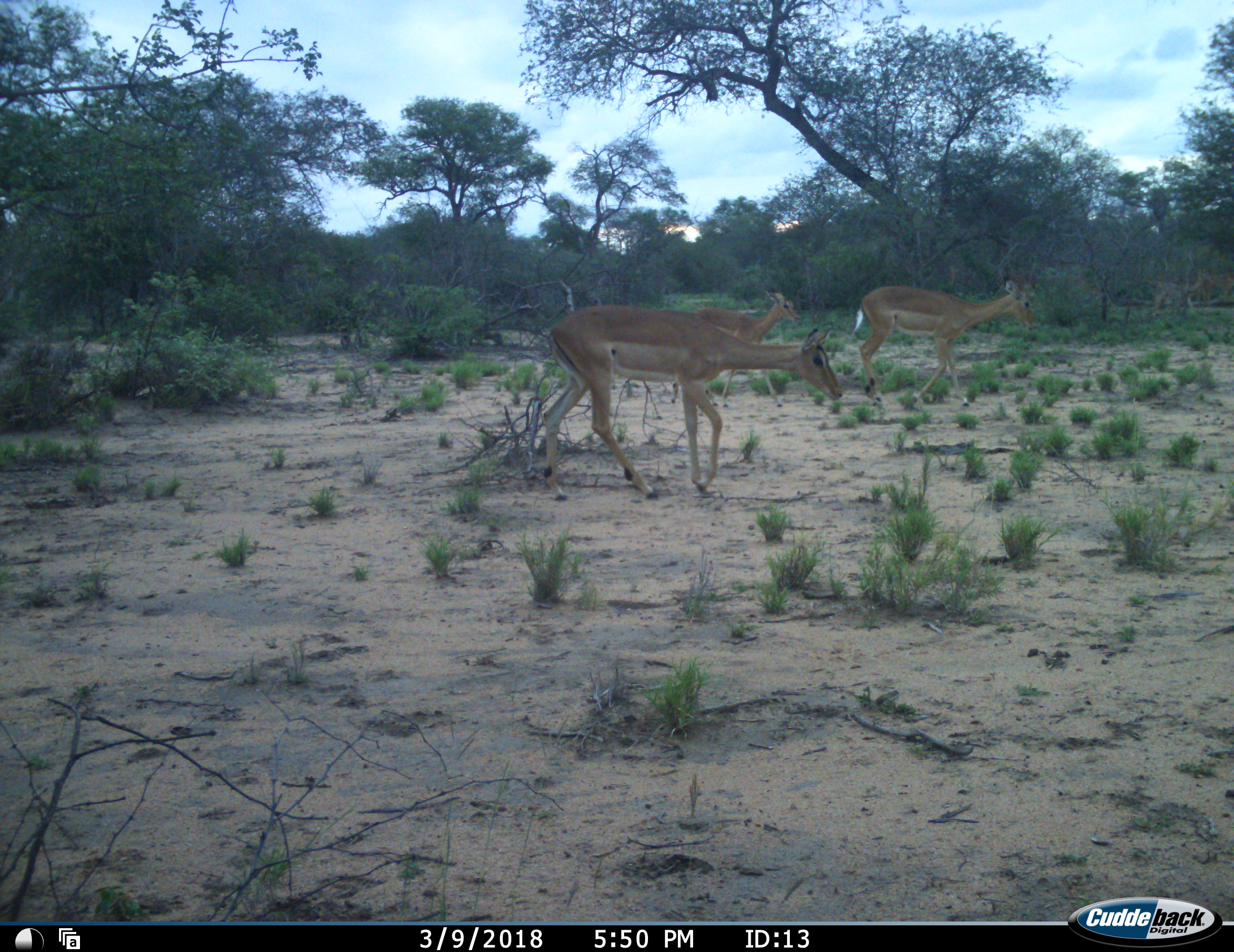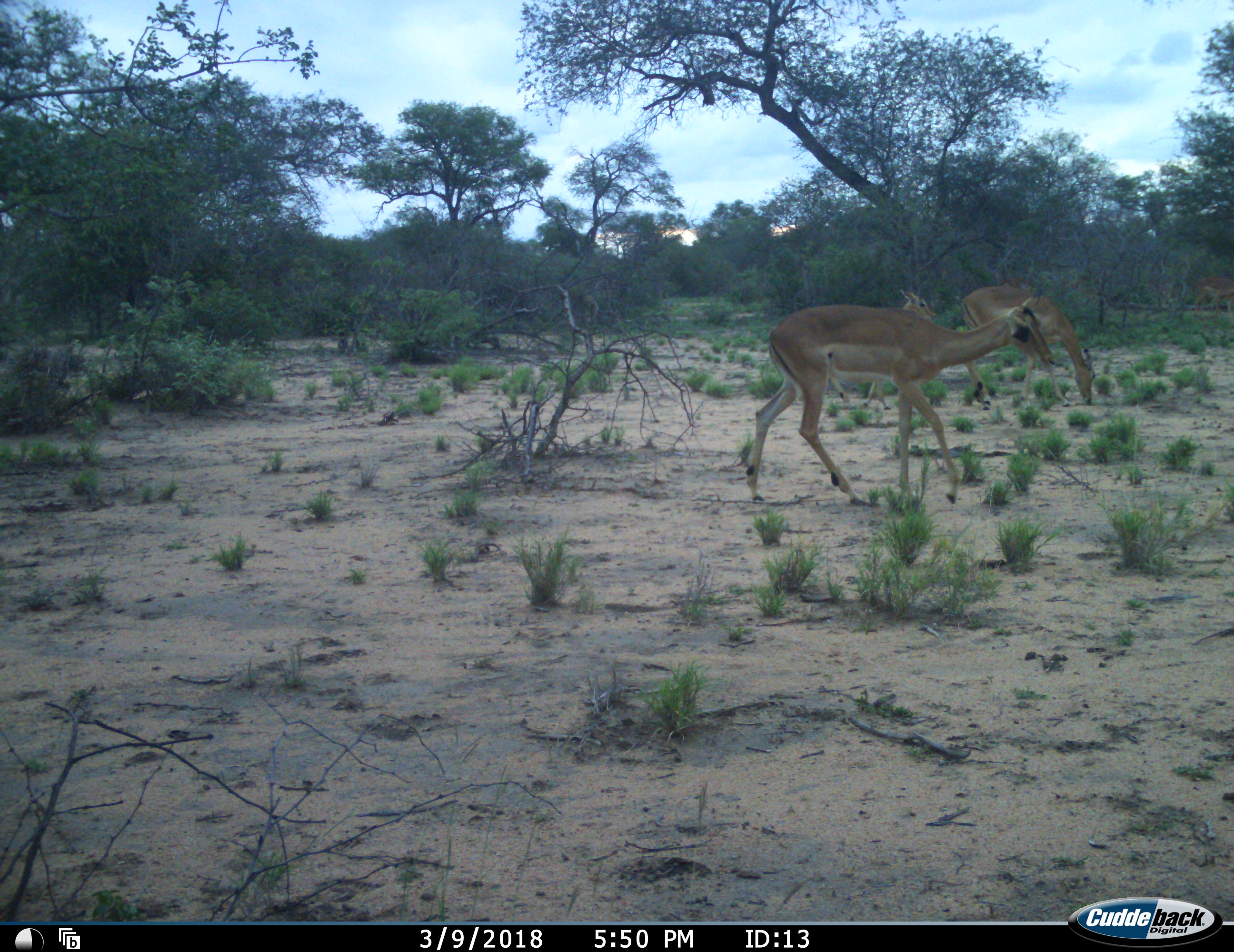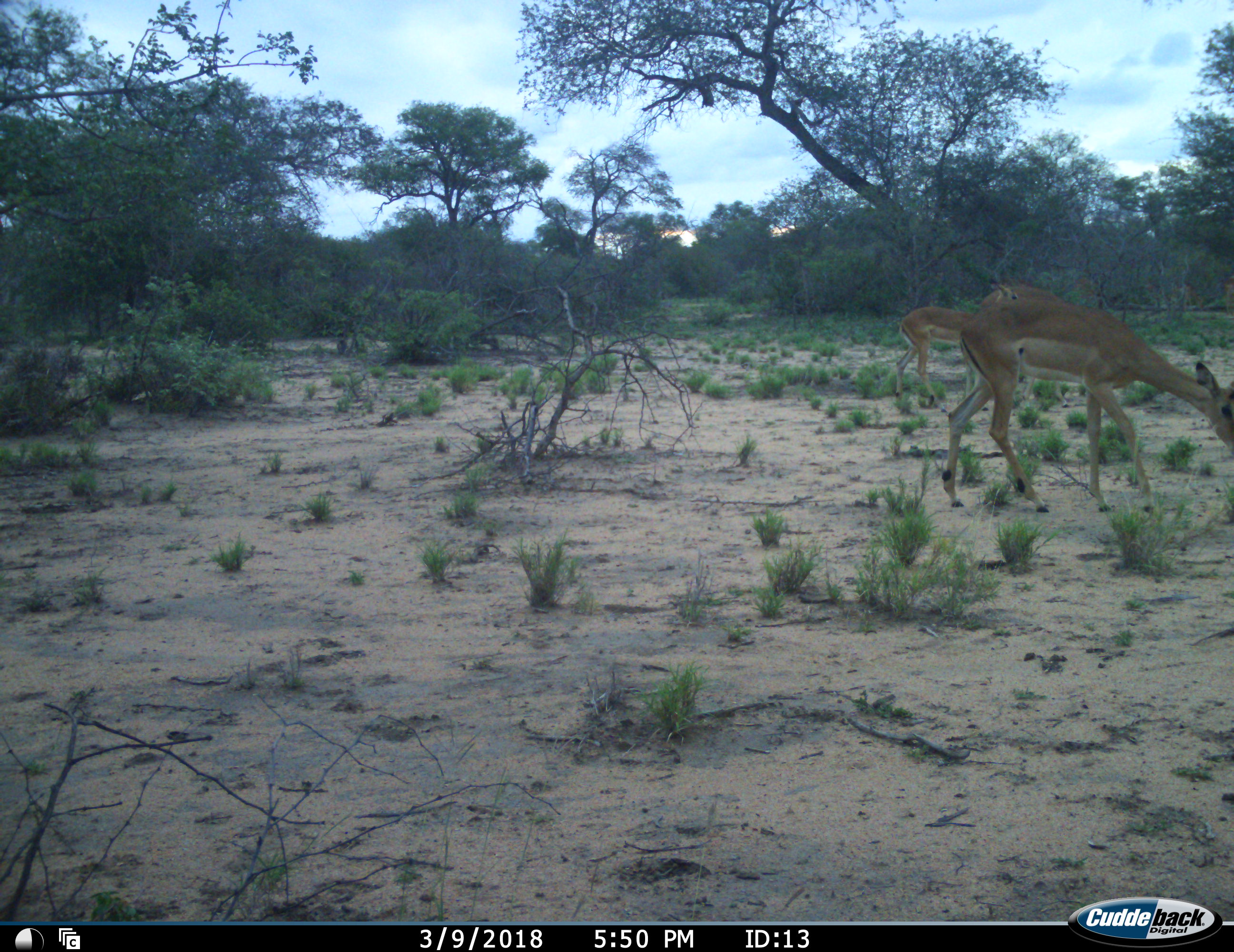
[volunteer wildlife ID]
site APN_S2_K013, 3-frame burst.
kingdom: Animalia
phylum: Chordata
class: Mammalia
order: Artiodactyla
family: Bovidae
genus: Aepyceros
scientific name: Aepyceros melampus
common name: impala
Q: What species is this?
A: Impala (Aepyceros melampus).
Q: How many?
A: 3.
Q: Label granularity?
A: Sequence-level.